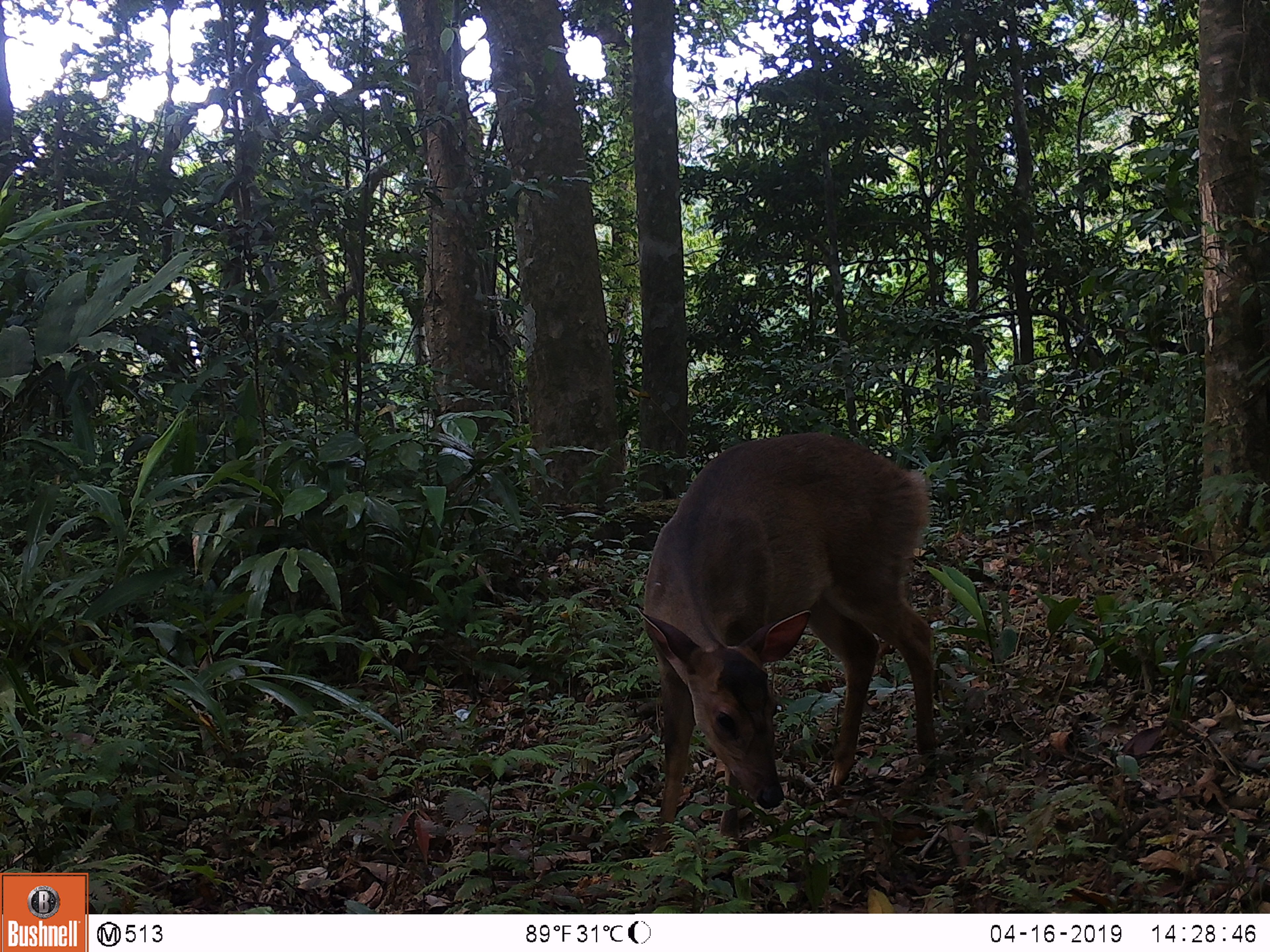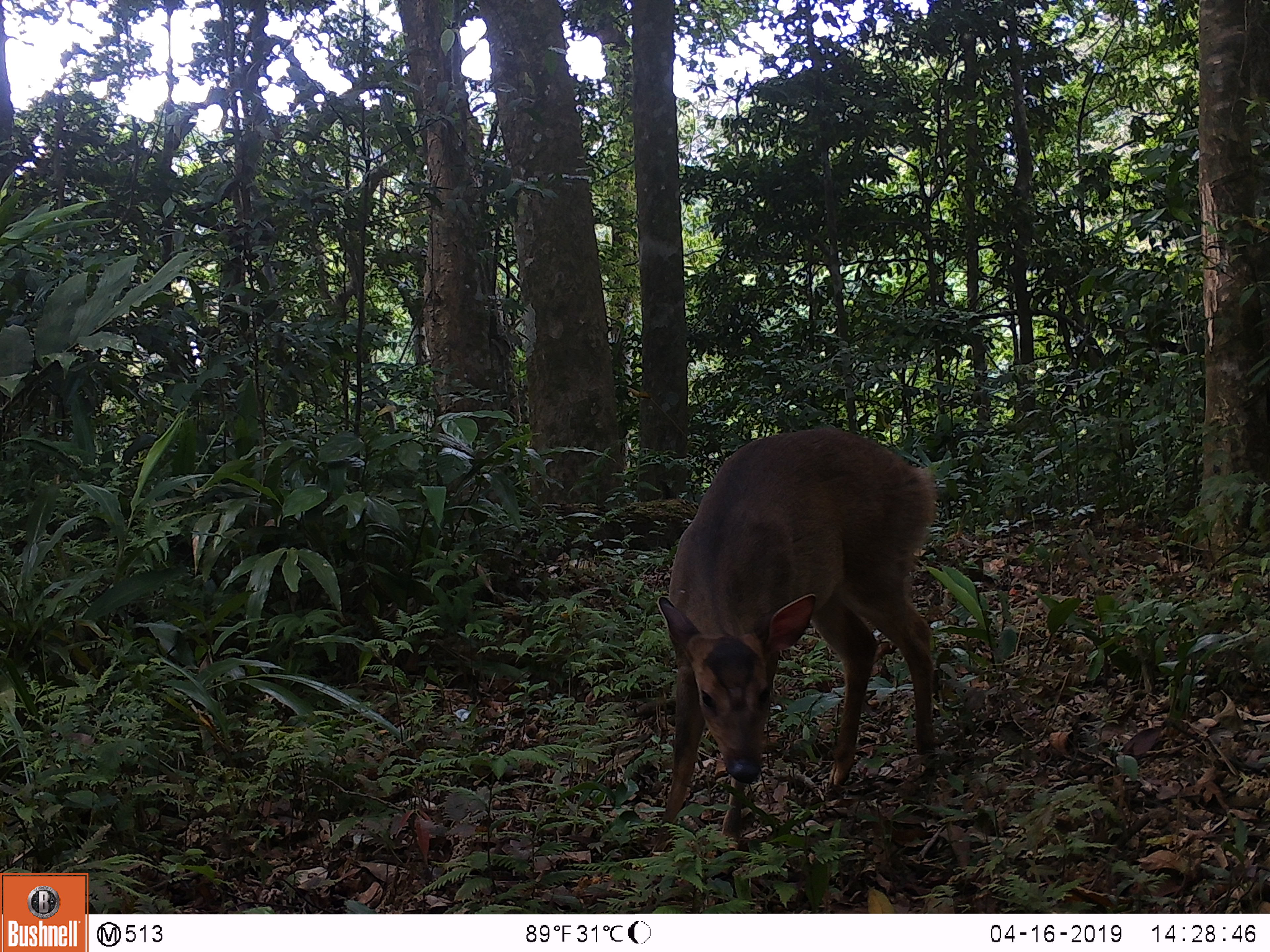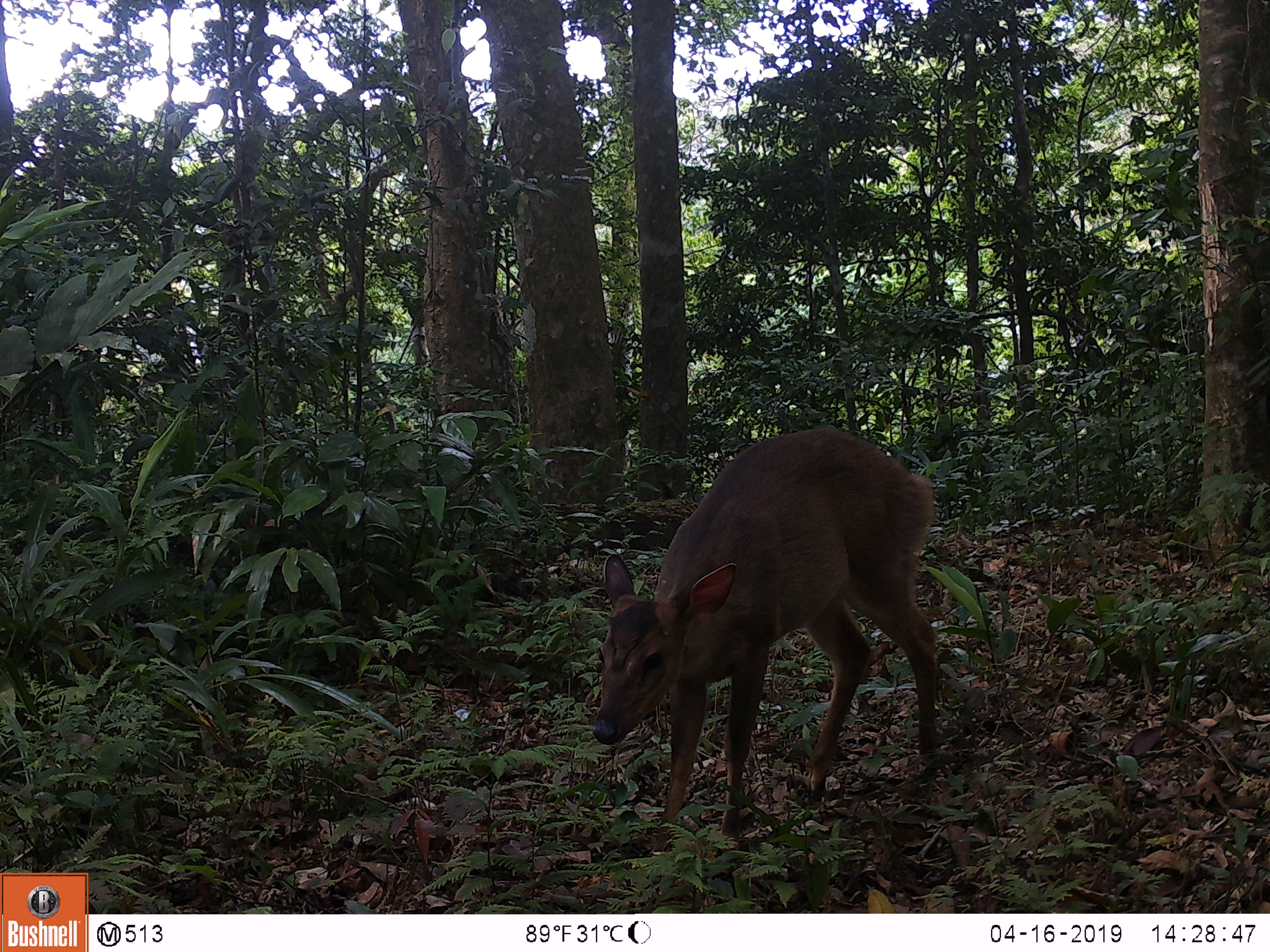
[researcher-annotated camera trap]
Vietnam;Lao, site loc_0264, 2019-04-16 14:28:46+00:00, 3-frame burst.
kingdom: Animalia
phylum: Chordata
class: Mammalia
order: Artiodactyla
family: Cervidae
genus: Muntiacus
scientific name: Muntiacus vuquangensis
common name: large-antlered muntjac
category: large antlered muntjac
Large antlered muntjac (large-antlered muntjac) (Muntiacus vuquangensis). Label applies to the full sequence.